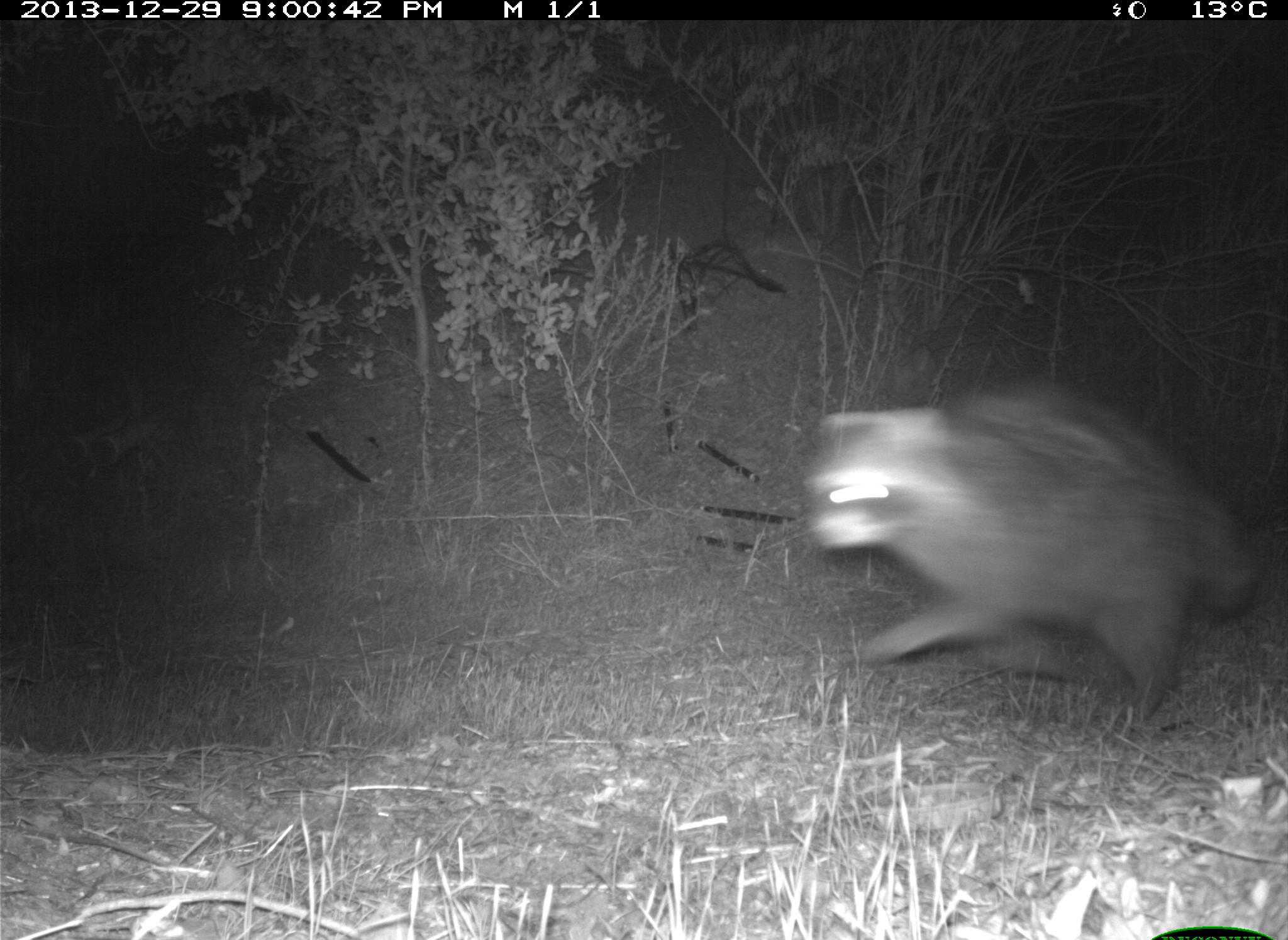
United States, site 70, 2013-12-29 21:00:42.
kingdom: Animalia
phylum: Chordata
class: Mammalia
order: Carnivora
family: Procyonidae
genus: Procyon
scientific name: Procyon lotor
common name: raccoon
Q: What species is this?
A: Raccoon (Procyon lotor).